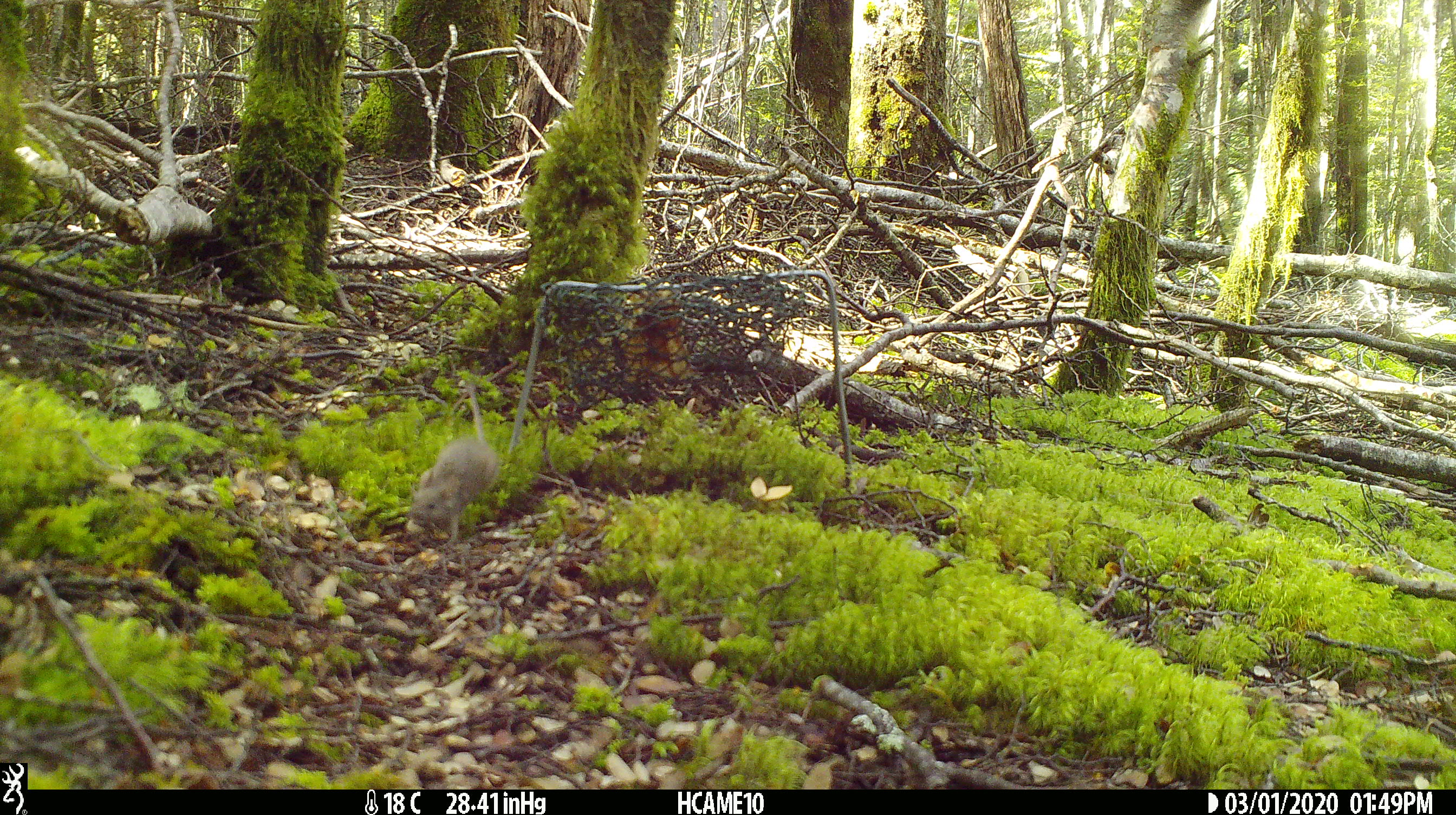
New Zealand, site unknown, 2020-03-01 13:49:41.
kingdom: Animalia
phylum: Chordata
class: Mammalia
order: Rodentia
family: Muridae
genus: Mus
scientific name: Mus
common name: mouse